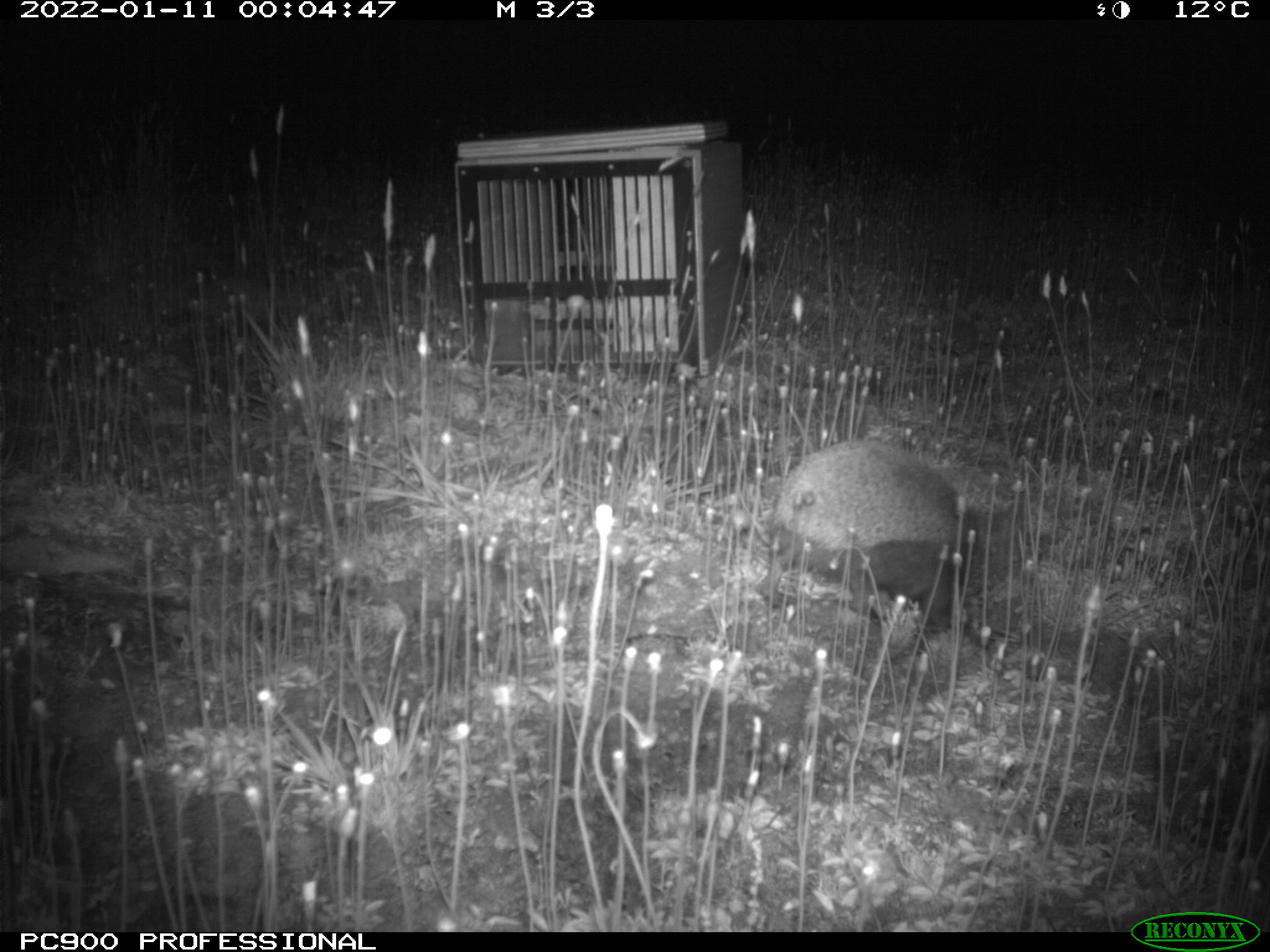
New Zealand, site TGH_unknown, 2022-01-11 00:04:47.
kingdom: Animalia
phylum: Chordata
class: Mammalia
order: Eulipotyphla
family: Erinaceidae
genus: Erinaceus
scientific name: Erinaceus europaeus europaeus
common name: european hedgehog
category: hedgehog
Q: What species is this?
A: Hedgehog (european hedgehog) (Erinaceus europaeus europaeus).